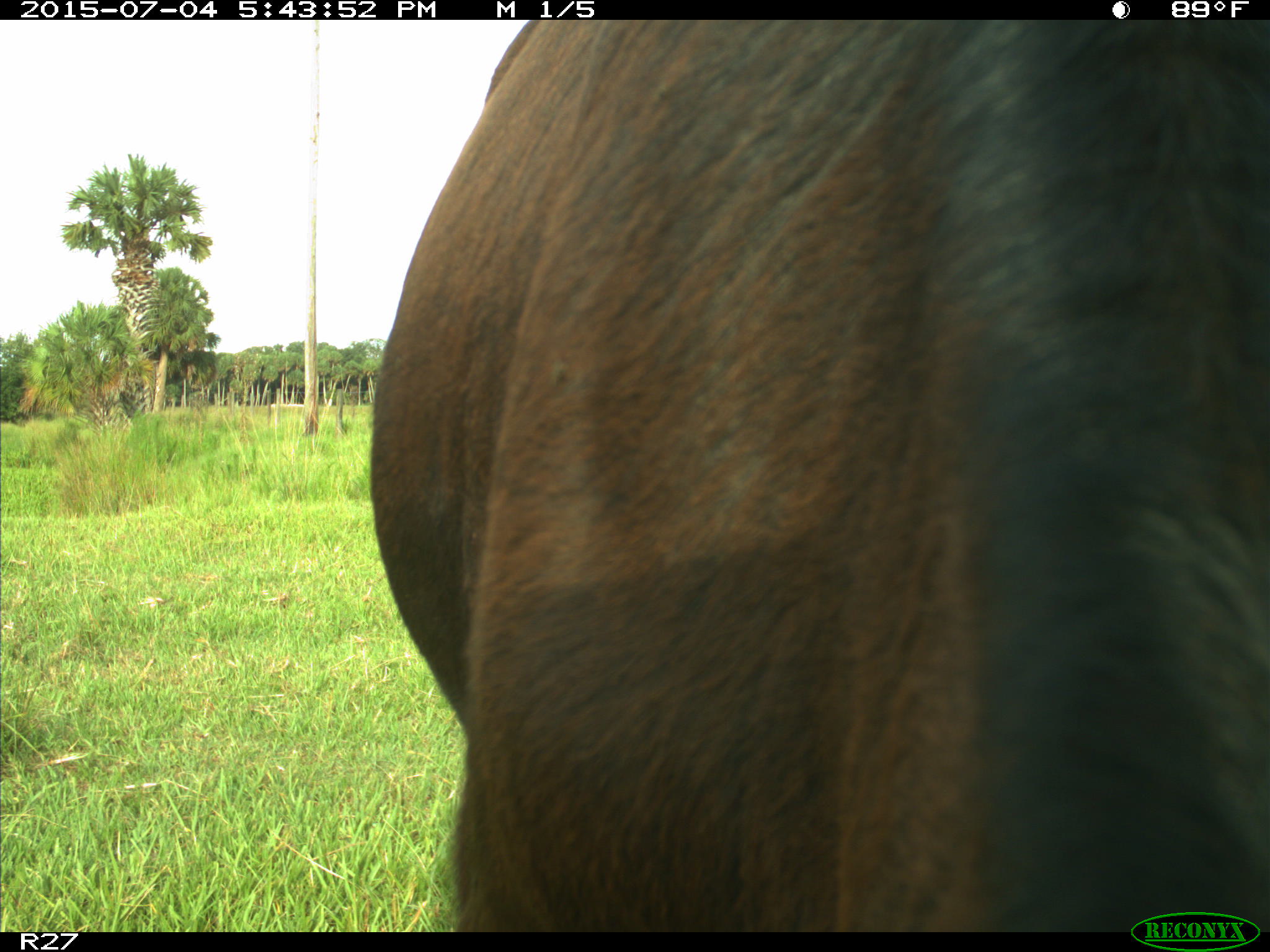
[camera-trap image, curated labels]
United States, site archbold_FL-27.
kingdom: Animalia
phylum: Chordata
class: Mammalia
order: Artiodactyla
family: Bovidae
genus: Bos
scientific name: Bos taurus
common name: domestic cow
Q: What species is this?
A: Bos taurus (domestic cow).